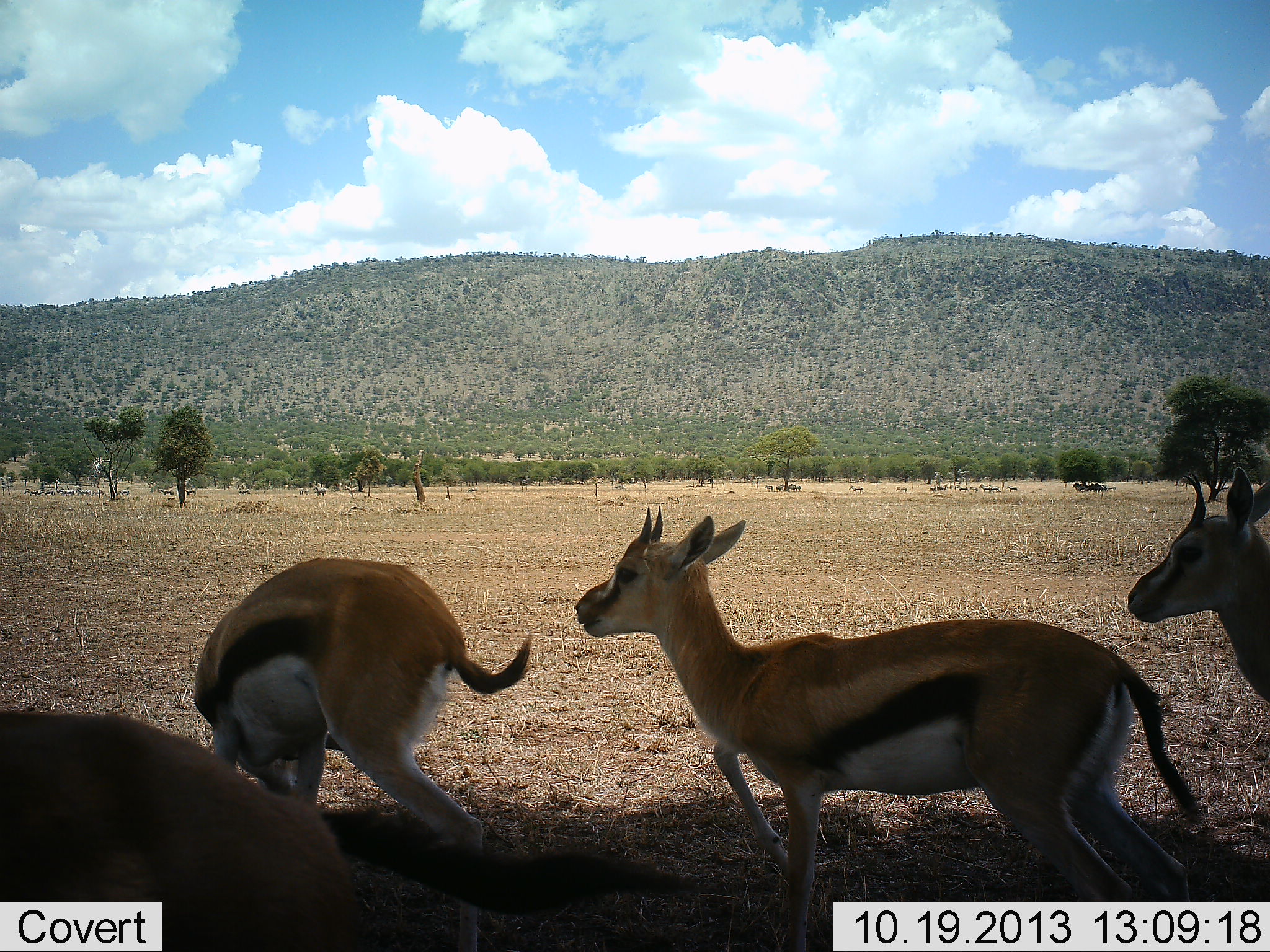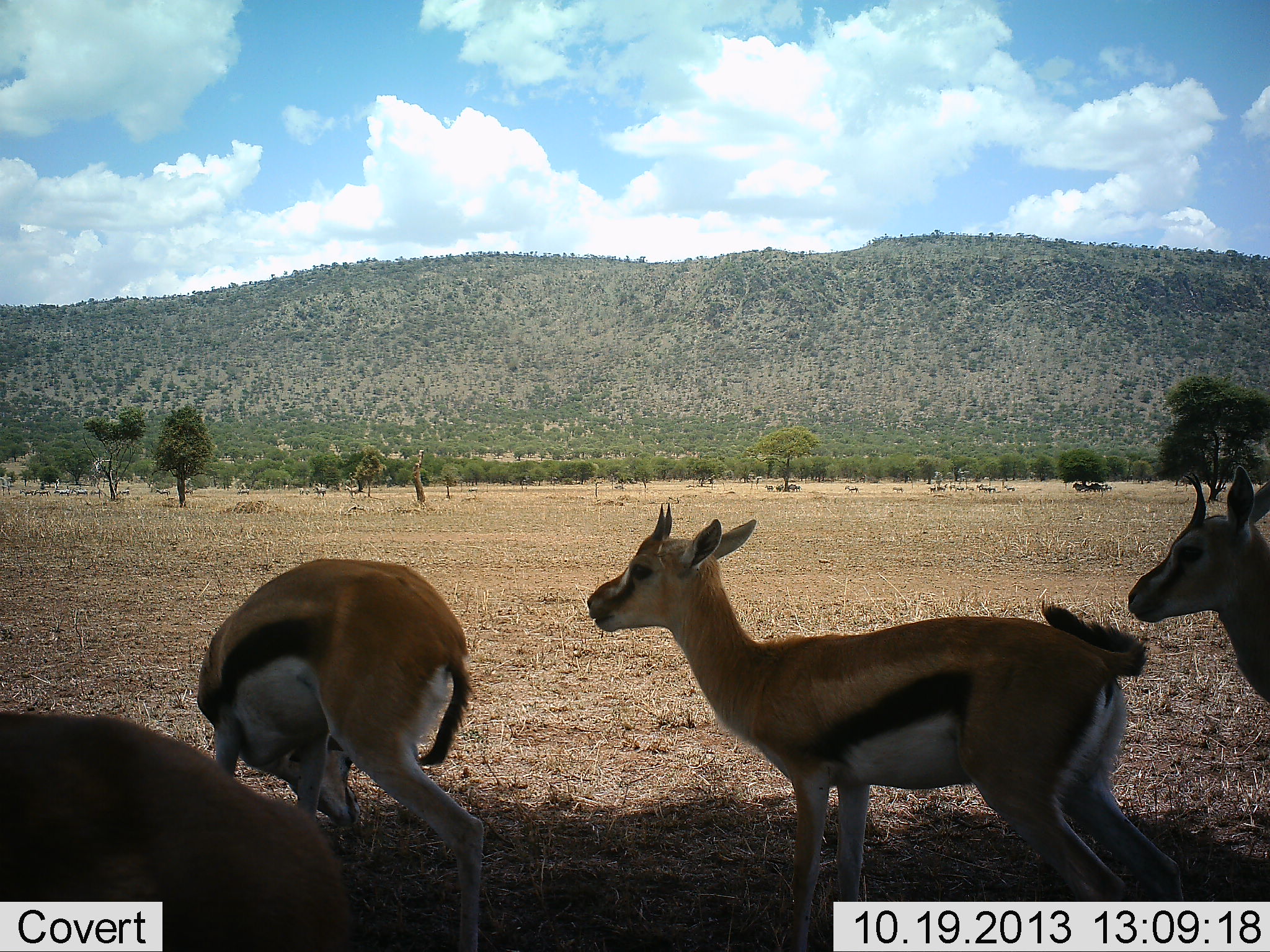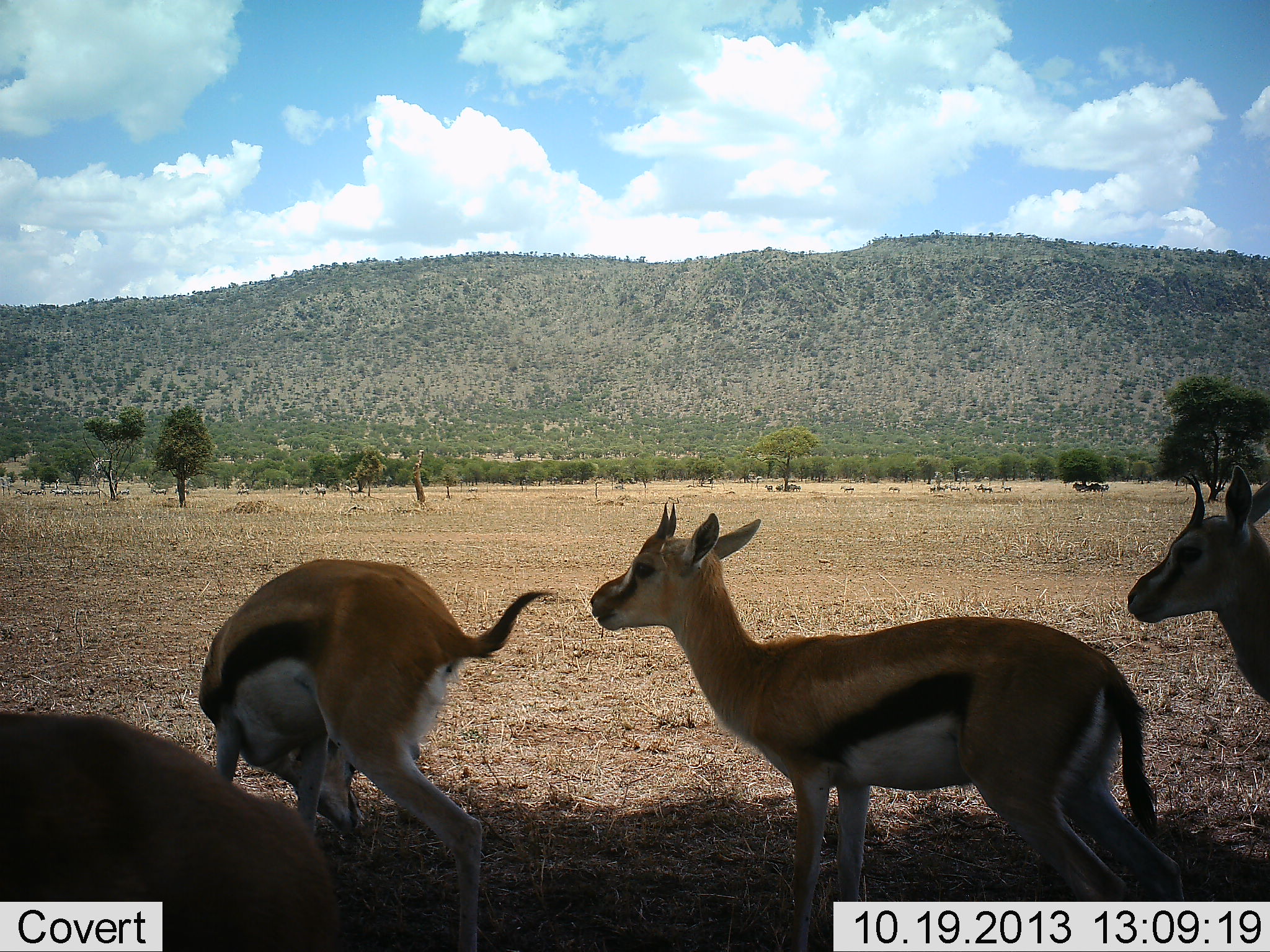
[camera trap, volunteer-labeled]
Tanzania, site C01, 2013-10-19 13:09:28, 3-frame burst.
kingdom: Animalia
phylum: Chordata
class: Mammalia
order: Artiodactyla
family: Bovidae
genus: Eudorcas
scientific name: Eudorcas thomsonii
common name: thomson's gazelle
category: gazellethomsons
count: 4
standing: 90%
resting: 10%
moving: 20%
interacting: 0%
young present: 20%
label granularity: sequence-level